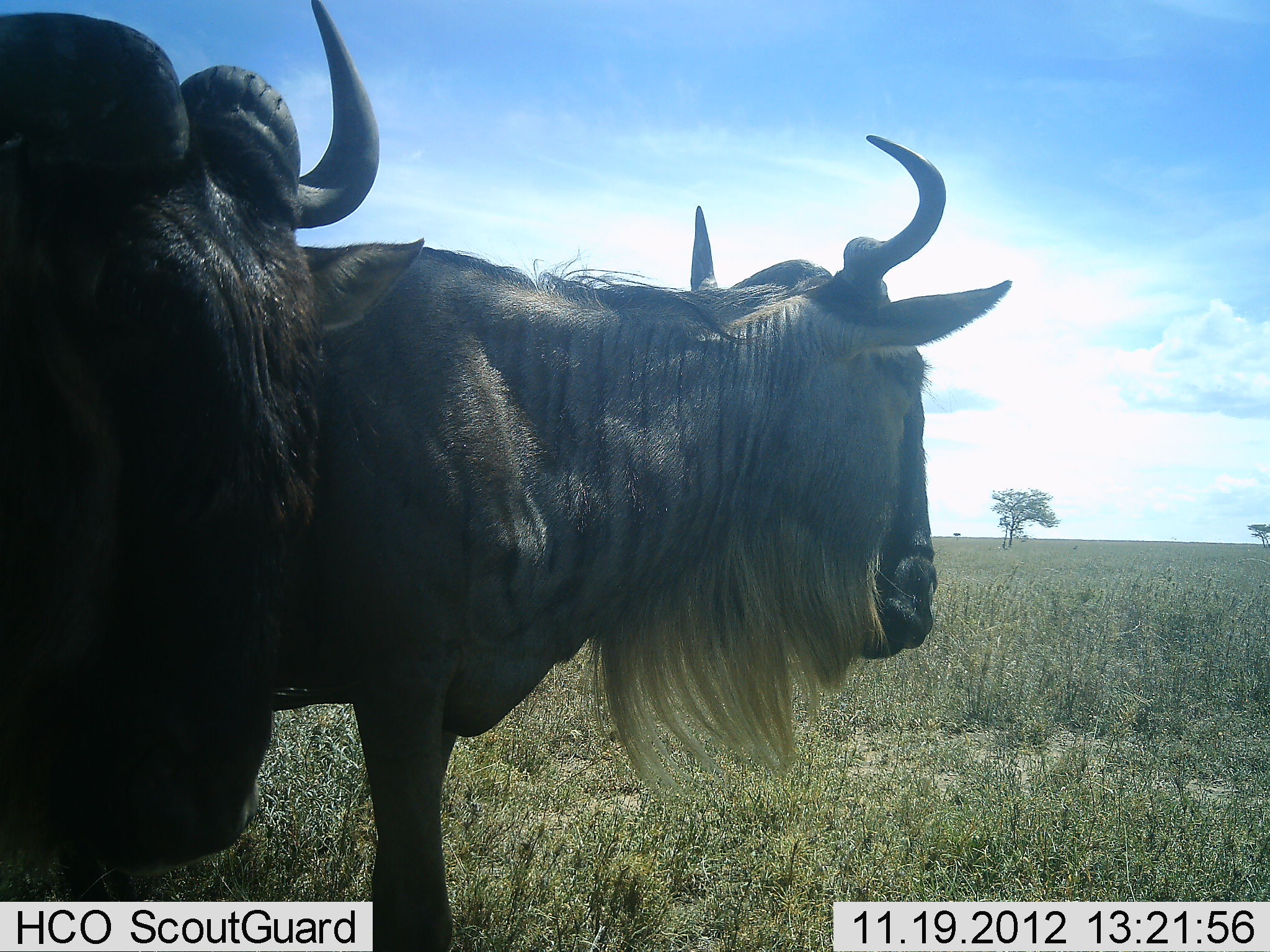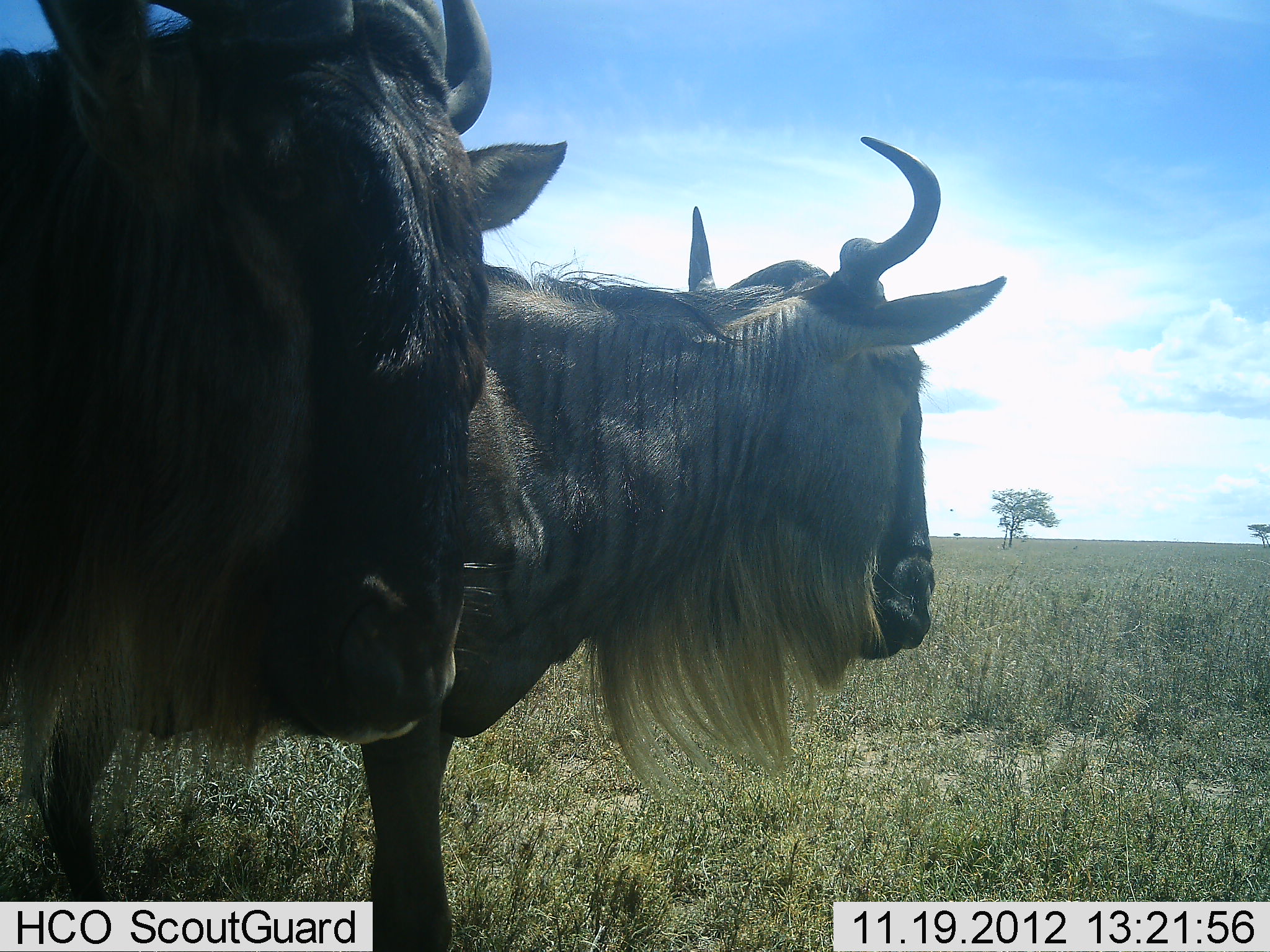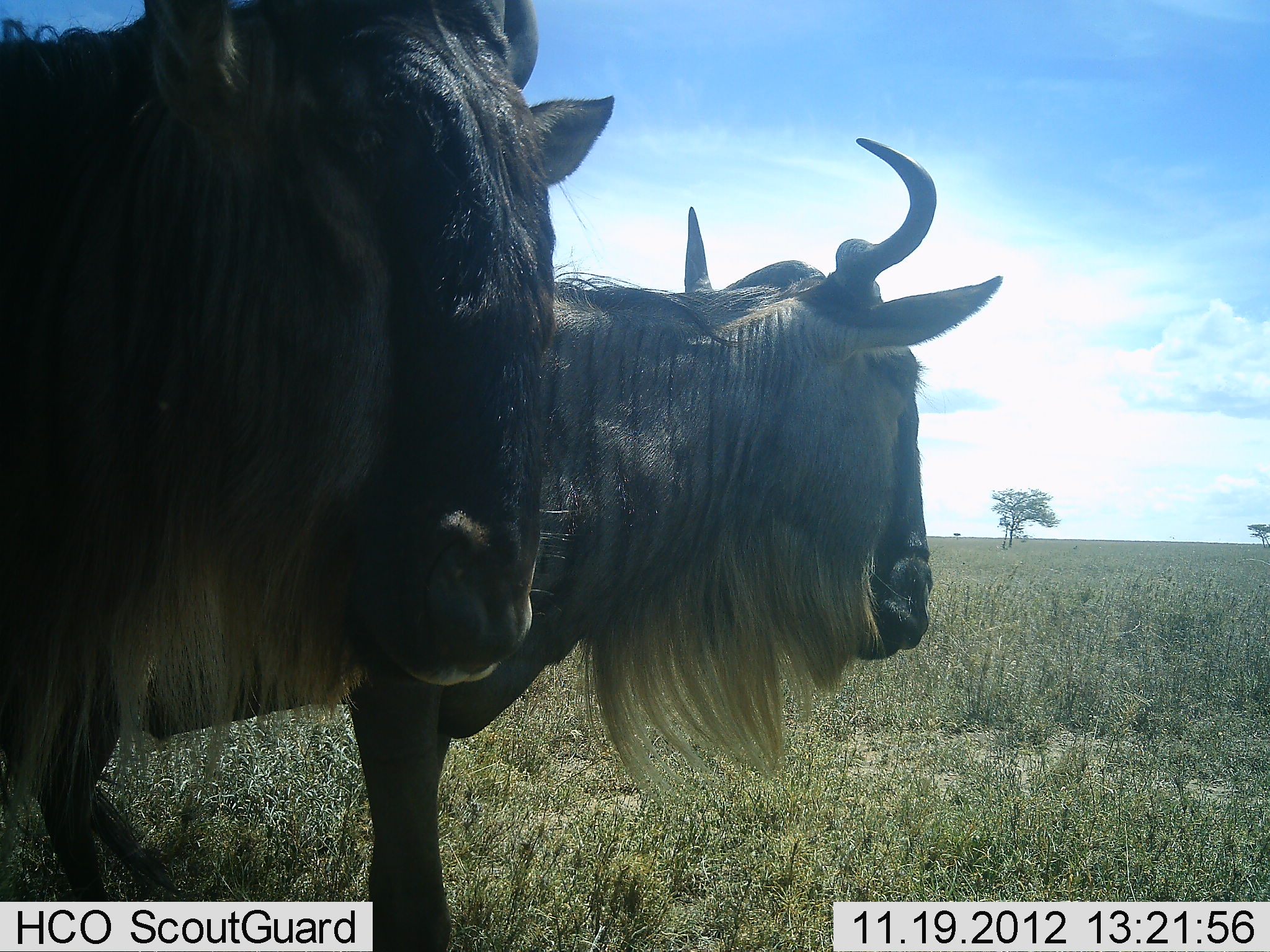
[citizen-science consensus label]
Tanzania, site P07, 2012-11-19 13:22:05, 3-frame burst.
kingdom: Animalia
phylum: Chordata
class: Mammalia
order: Artiodactyla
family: Bovidae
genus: Connochaetes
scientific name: Connochaetes taurinus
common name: blue wildebeest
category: wildebeest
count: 2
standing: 100%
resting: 0%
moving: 30%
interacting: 0%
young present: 0%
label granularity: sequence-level